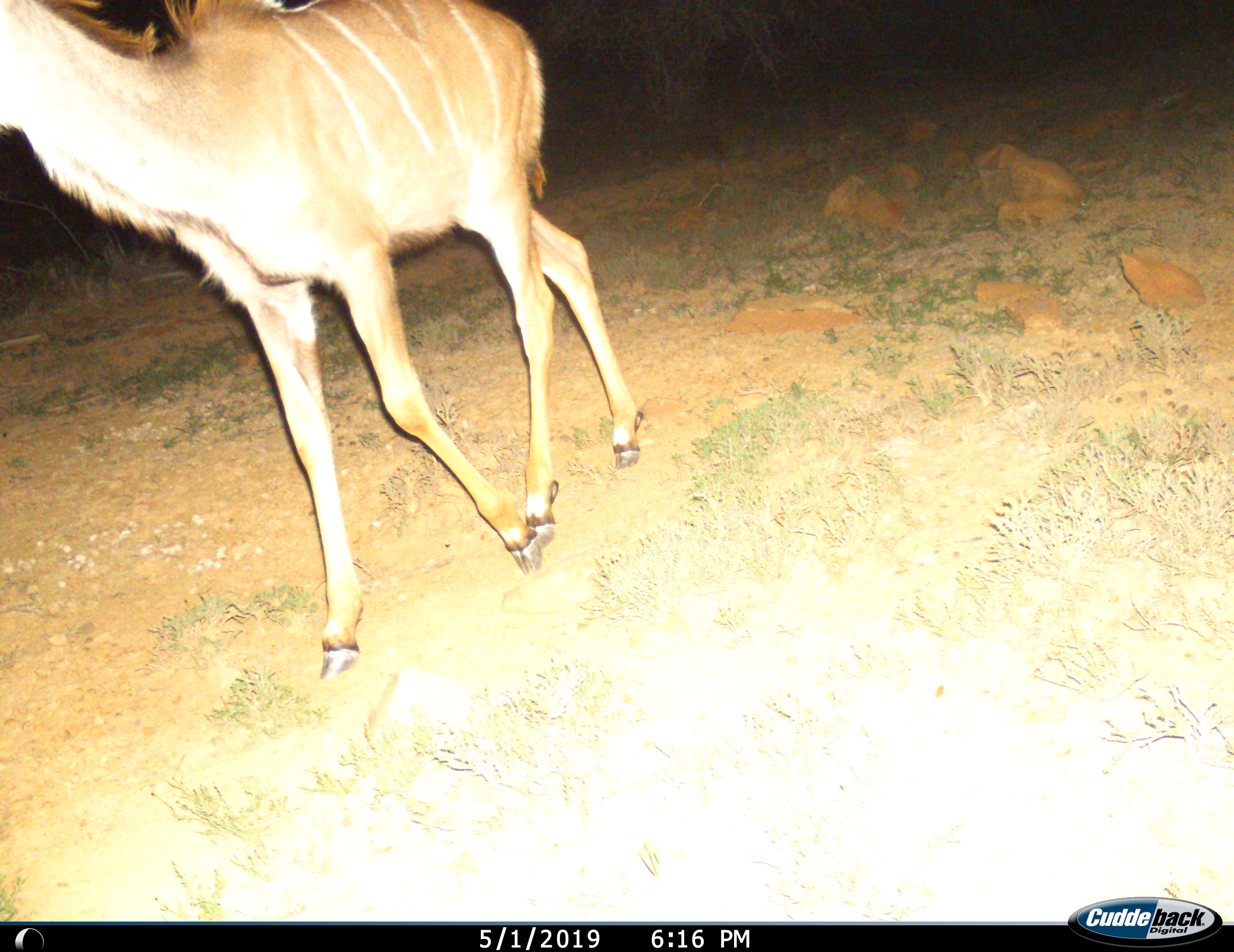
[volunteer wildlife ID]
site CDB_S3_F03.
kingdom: Animalia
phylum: Chordata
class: Mammalia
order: Artiodactyla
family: Bovidae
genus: Tragelaphus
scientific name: Tragelaphus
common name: kudu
Kudu (Tragelaphus), count 1. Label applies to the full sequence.